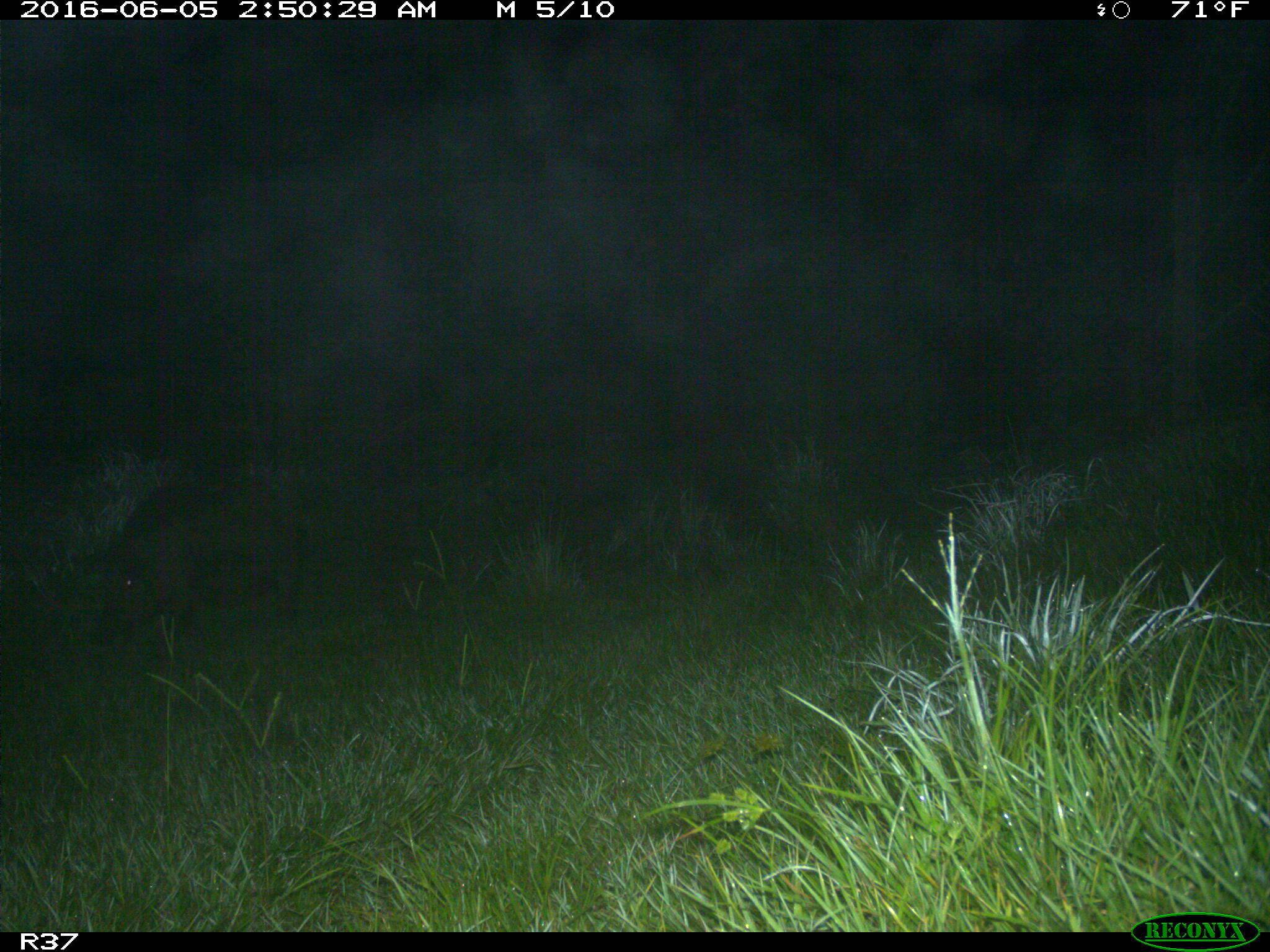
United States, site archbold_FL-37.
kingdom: Animalia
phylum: Chordata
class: Mammalia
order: Artiodactyla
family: Suidae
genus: Sus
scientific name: Sus scrofa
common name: wild boar